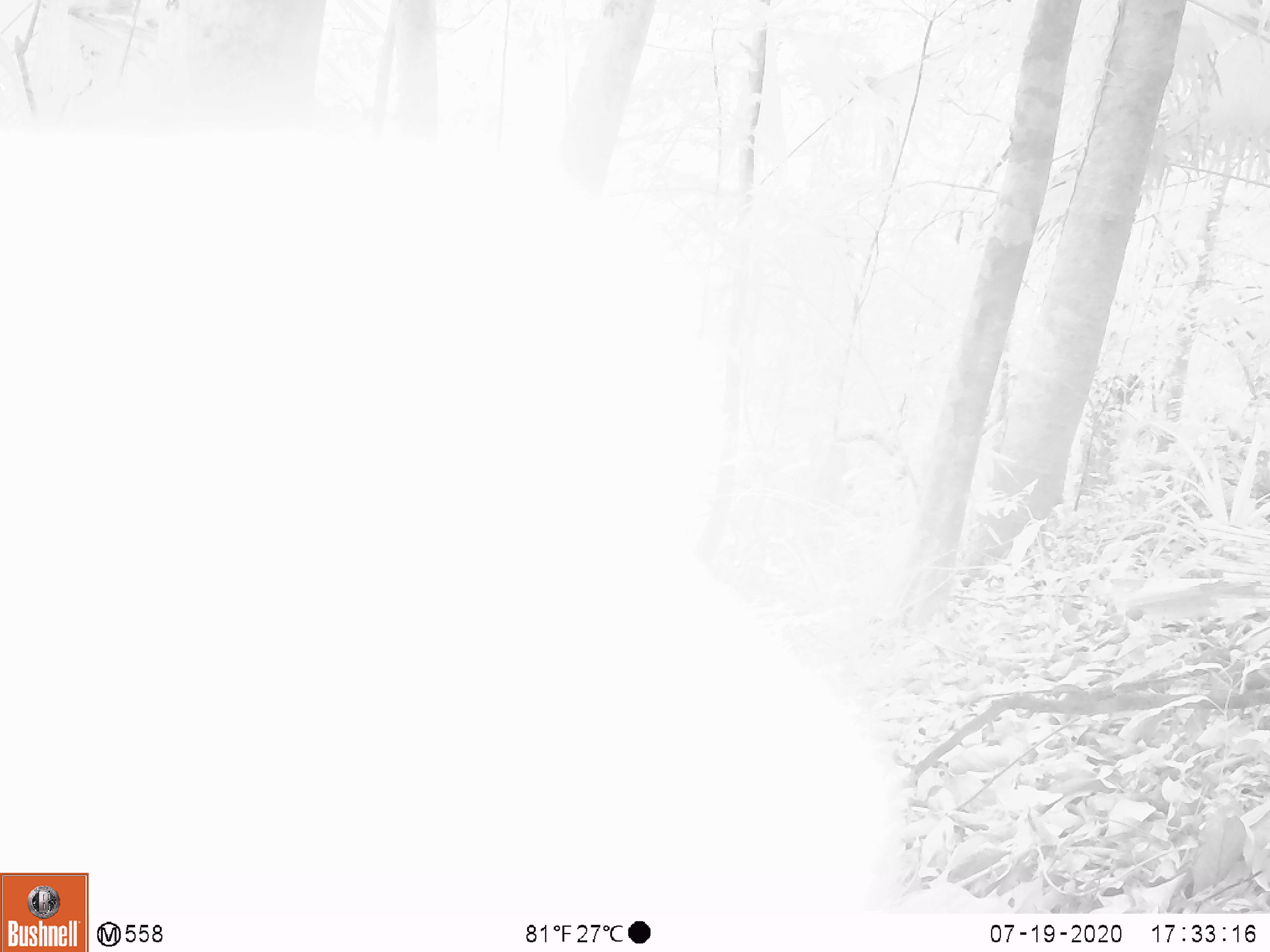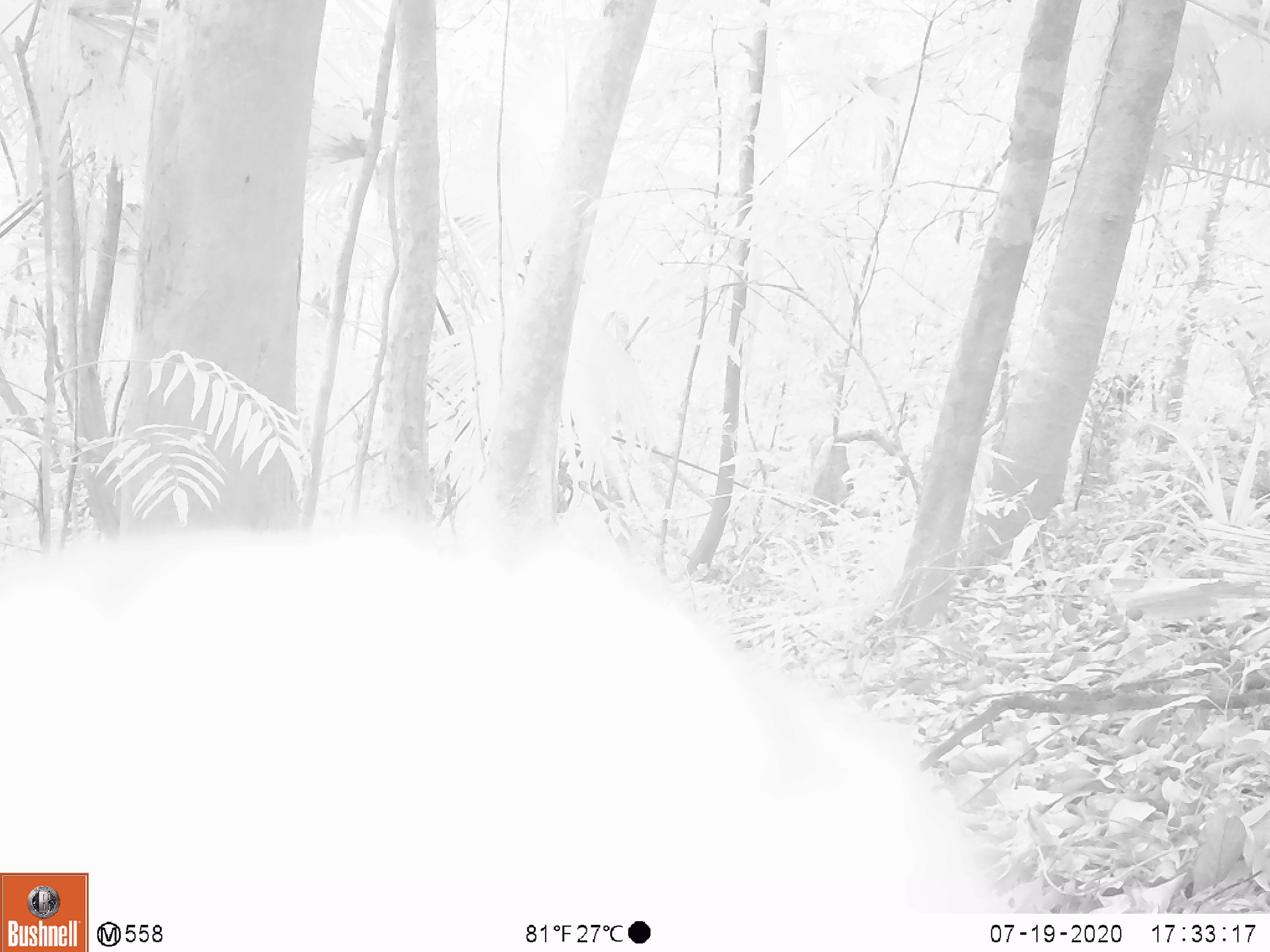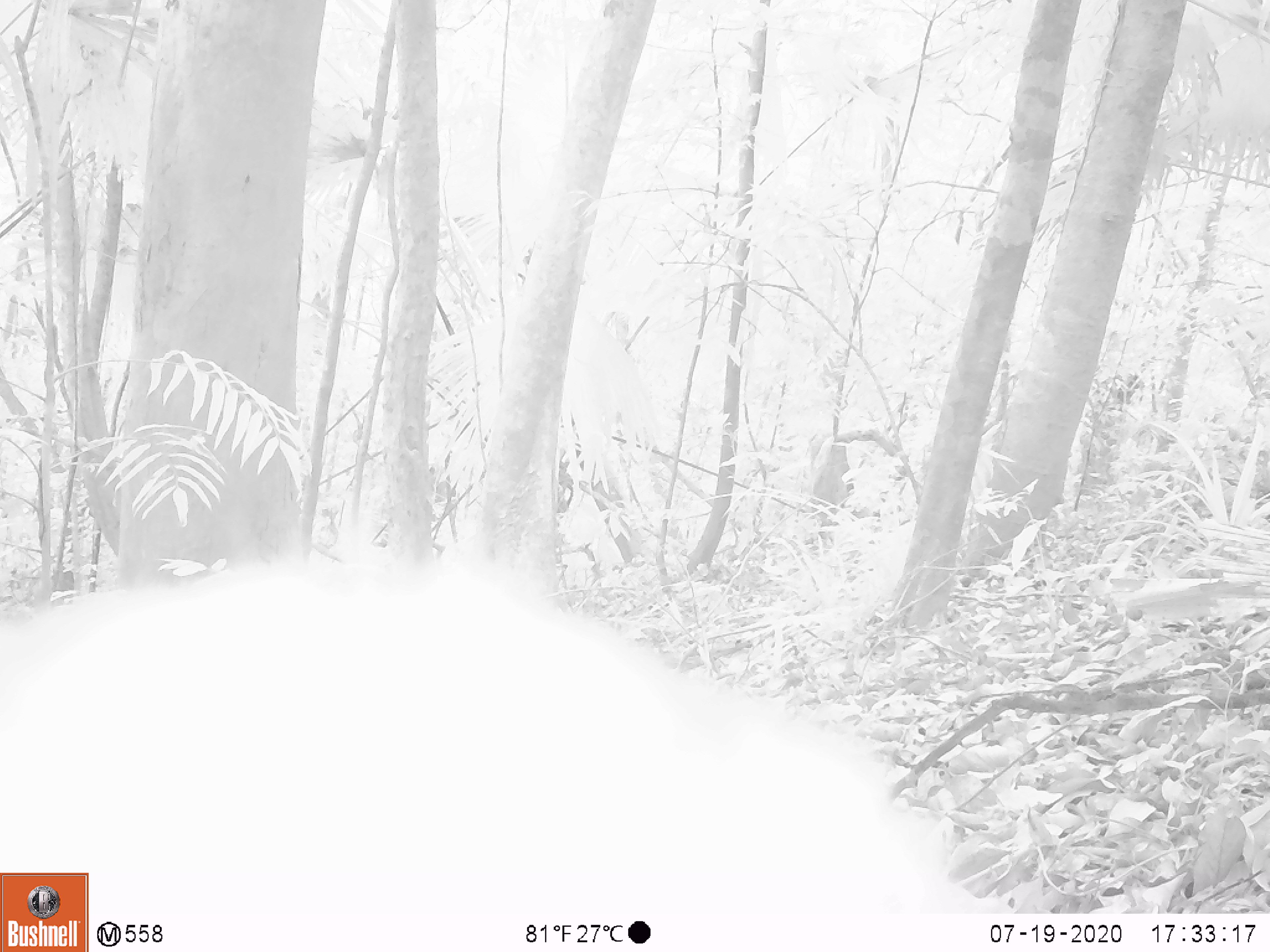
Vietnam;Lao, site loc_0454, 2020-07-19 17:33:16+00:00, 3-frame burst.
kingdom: Animalia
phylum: Chordata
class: Mammalia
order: Primates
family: Cercopithecidae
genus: Macaca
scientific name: Macaca nemestrina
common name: pig-tailed macaque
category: pig tailed macaque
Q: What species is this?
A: Pig tailed macaque (pig-tailed macaque) (Macaca nemestrina).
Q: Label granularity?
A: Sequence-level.